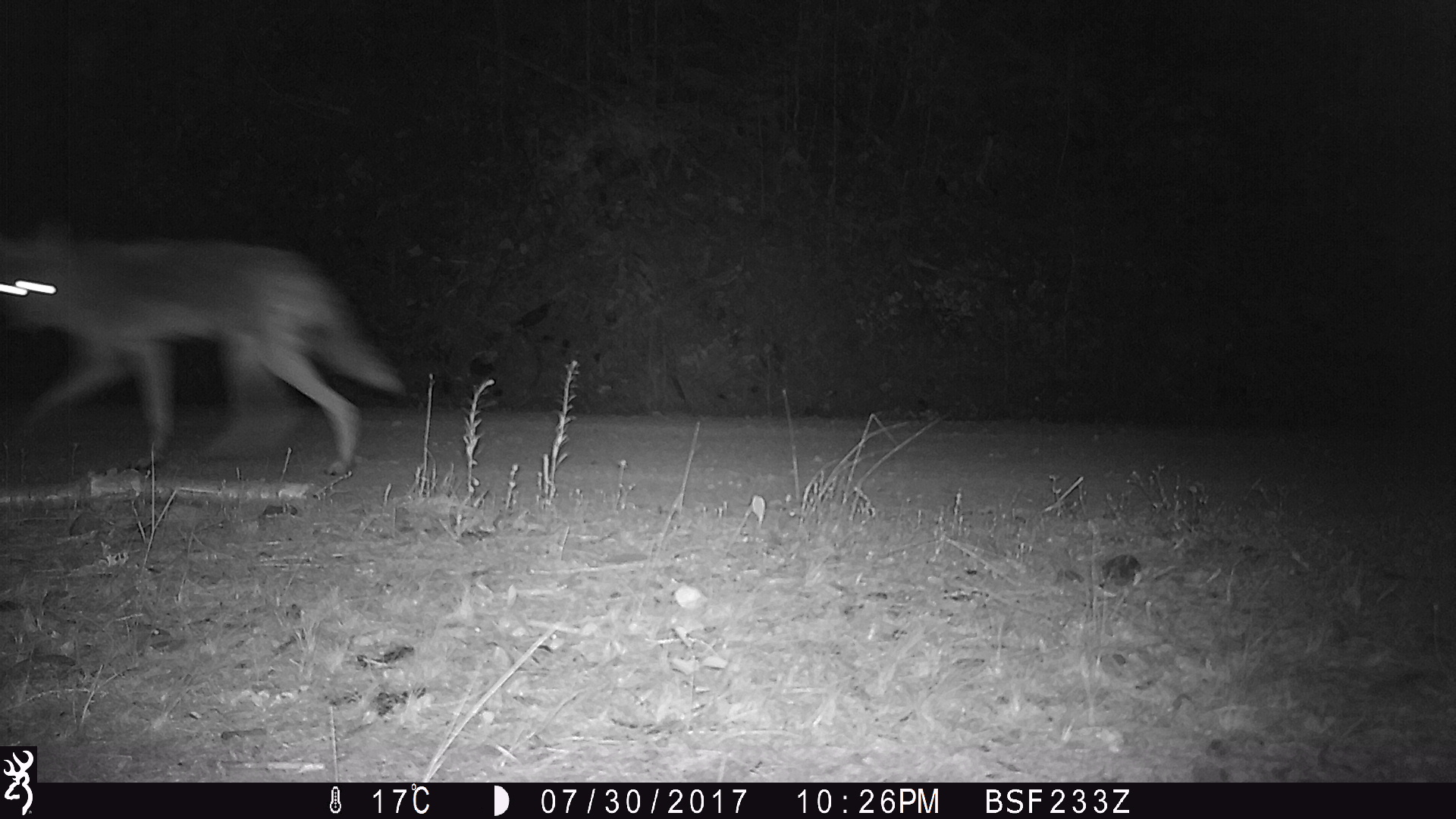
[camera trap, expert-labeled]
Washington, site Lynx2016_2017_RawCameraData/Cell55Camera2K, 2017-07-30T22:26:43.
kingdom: Animalia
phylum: Chordata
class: Mammalia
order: Carnivora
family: Canidae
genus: Canis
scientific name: Canis latrans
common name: coyote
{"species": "Canis latrans (coyote)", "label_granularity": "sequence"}